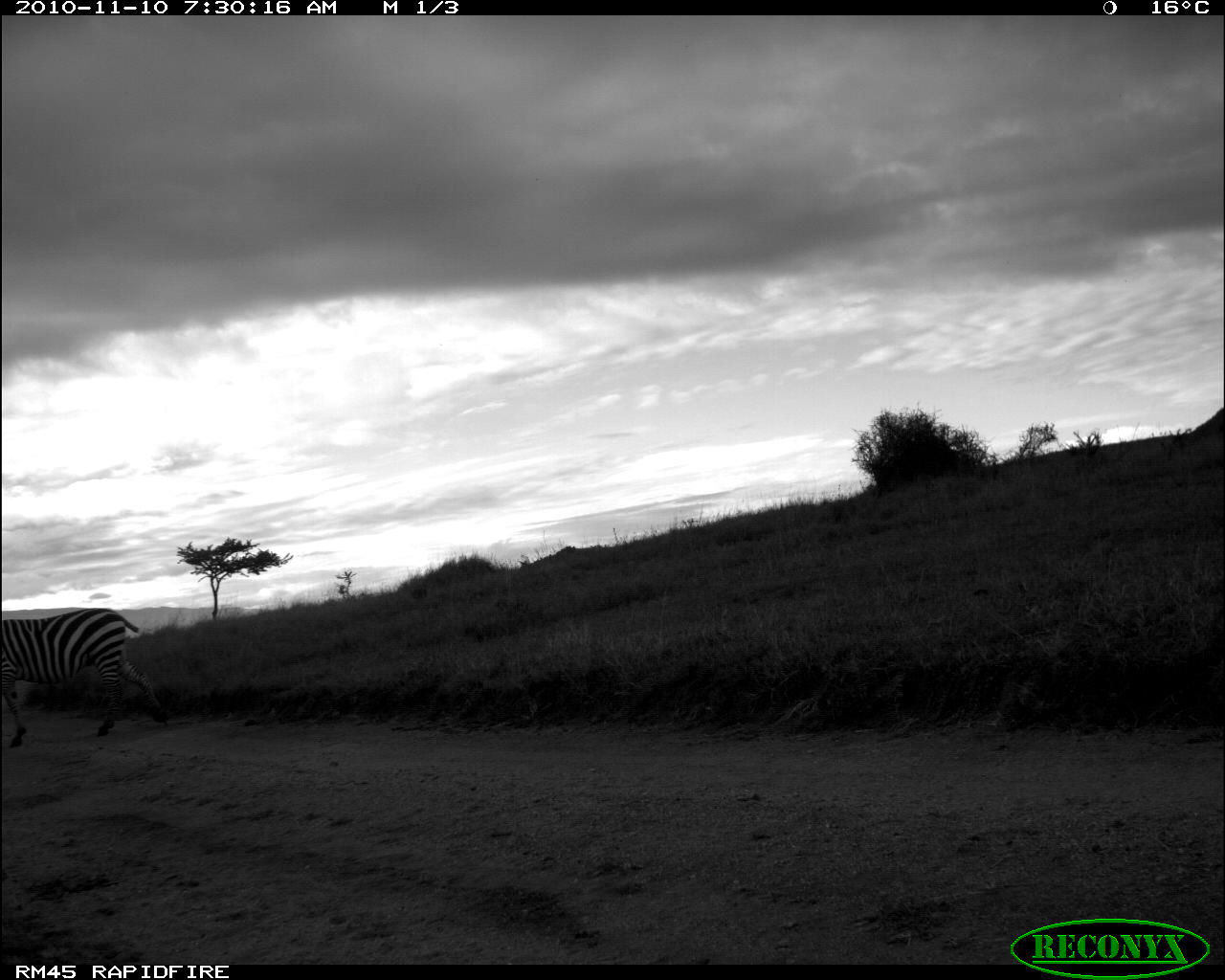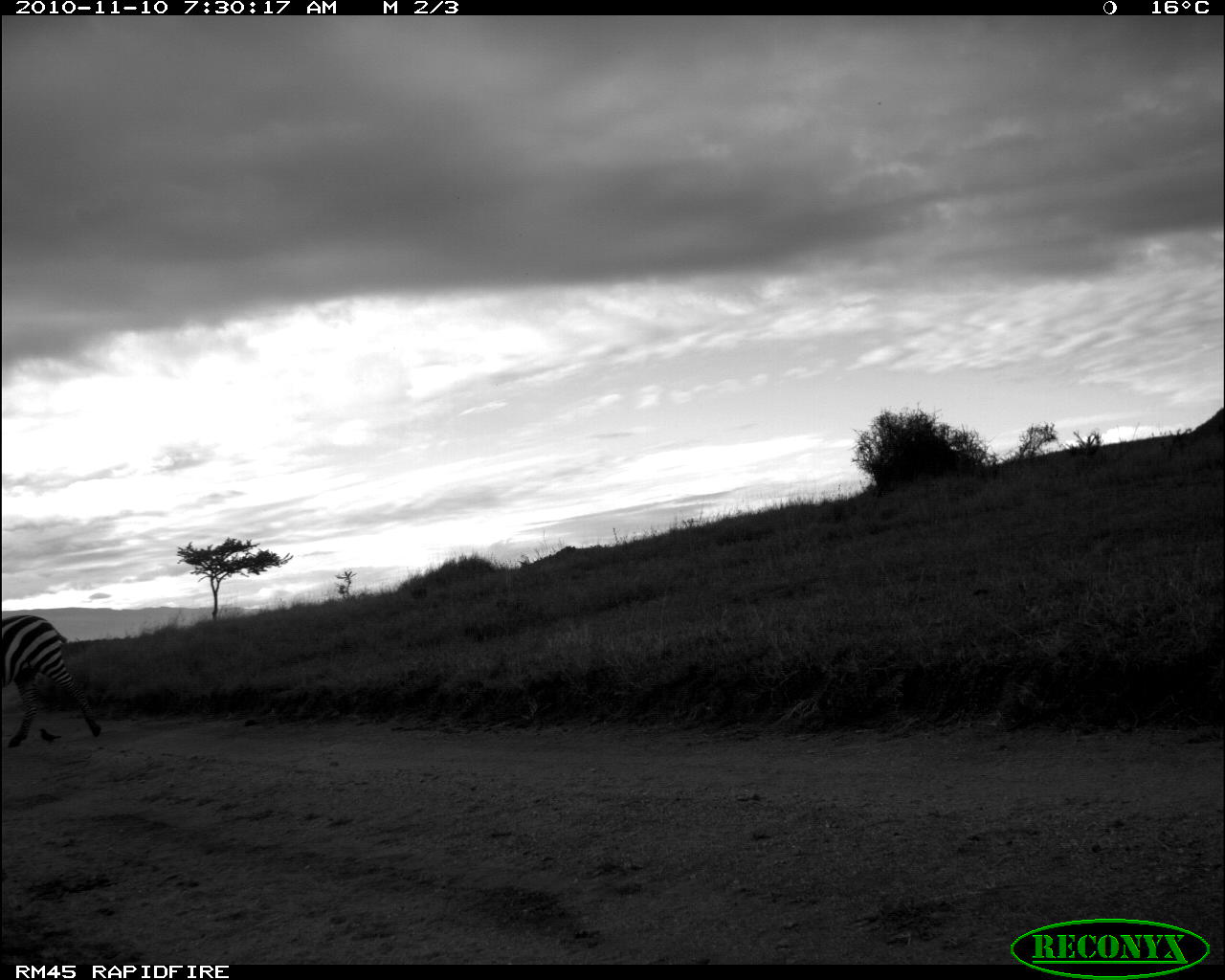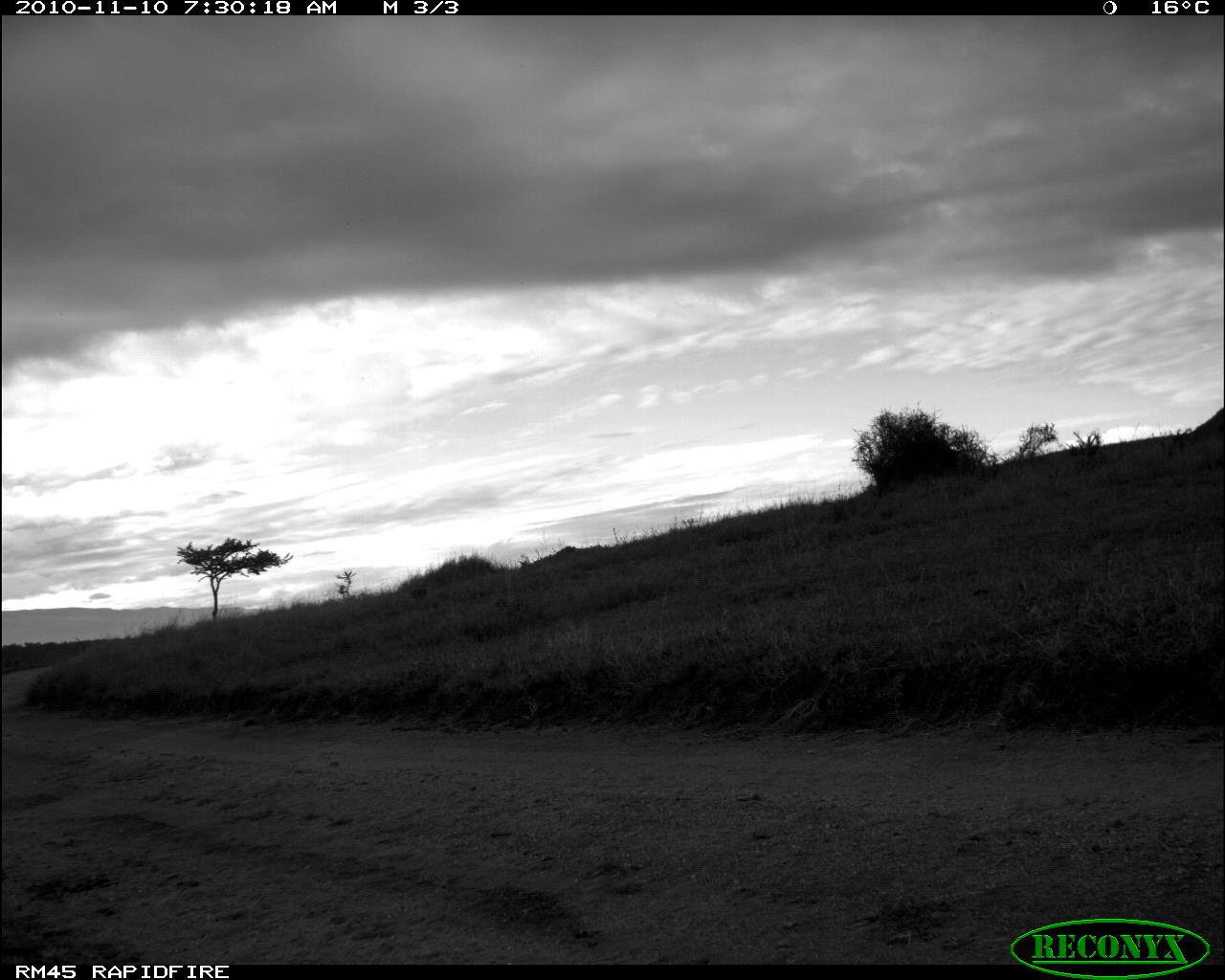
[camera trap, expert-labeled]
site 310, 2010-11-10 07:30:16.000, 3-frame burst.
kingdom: Animalia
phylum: Chordata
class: Mammalia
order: Perissodactyla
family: Equidae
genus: Equus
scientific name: Equus quagga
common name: plains zebra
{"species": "Equus quagga (plains zebra)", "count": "1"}